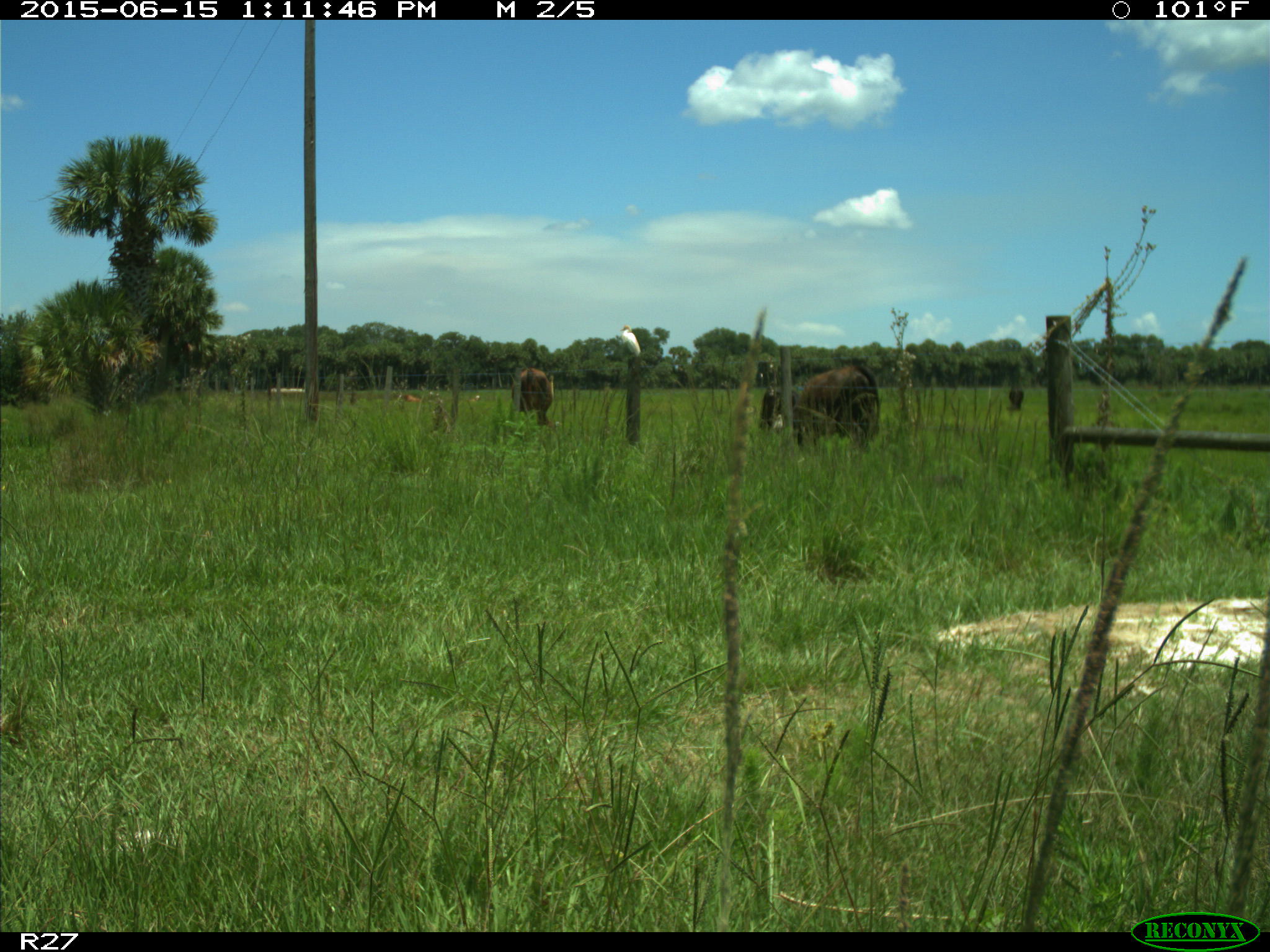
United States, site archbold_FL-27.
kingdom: Animalia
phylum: Chordata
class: Mammalia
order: Artiodactyla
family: Bovidae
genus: Bos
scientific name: Bos taurus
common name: domestic cow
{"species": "Bos taurus (domestic cow)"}